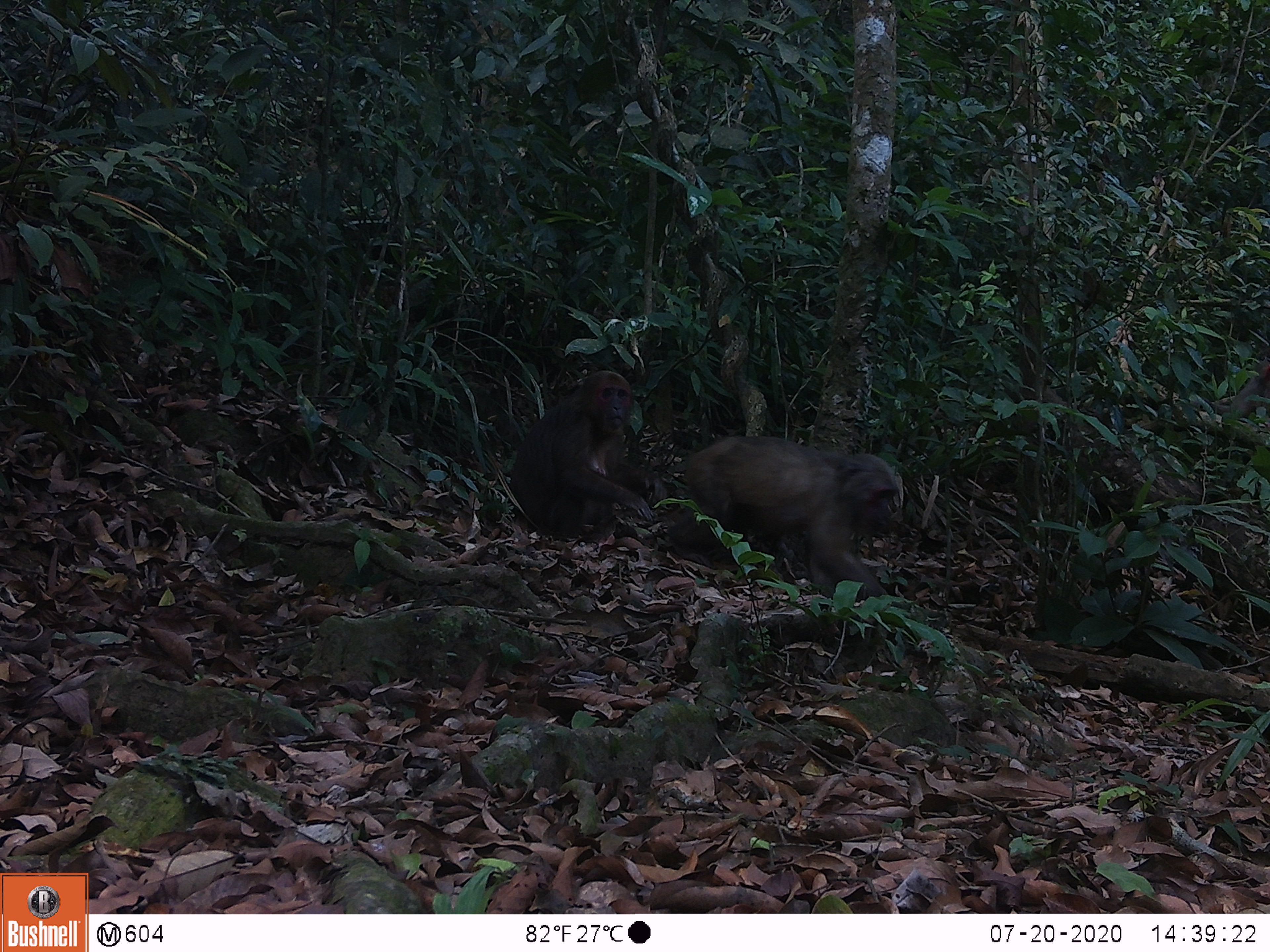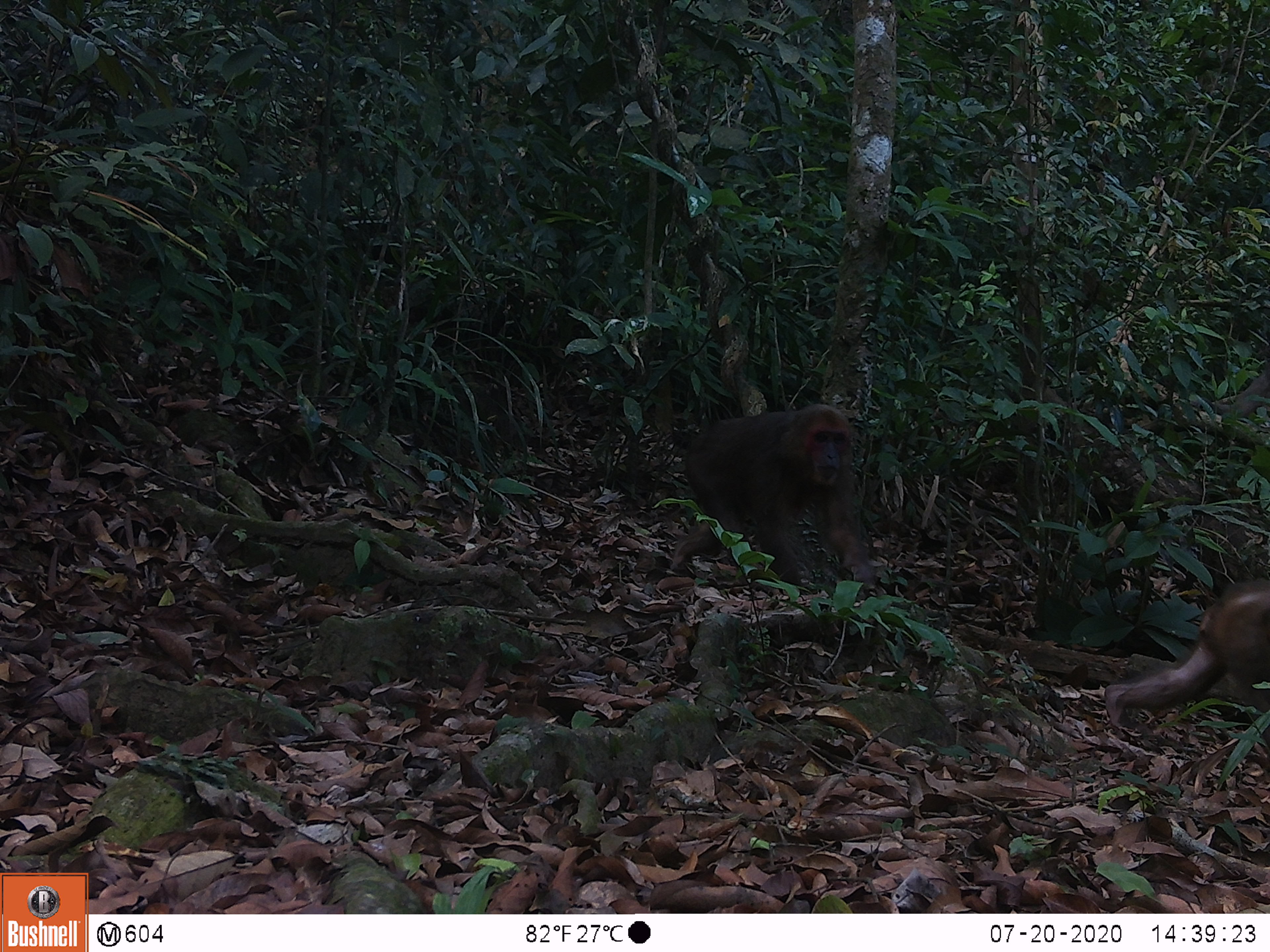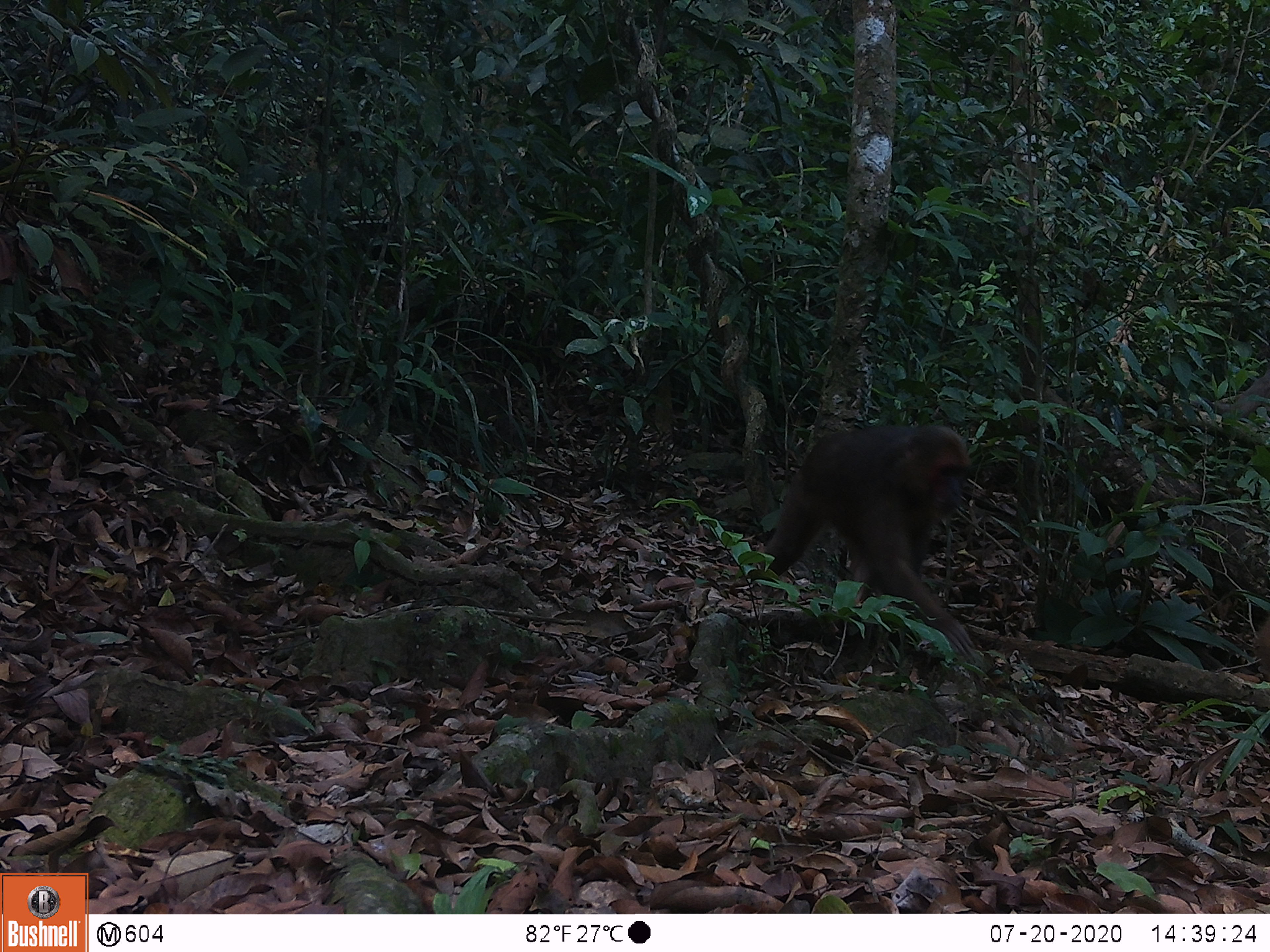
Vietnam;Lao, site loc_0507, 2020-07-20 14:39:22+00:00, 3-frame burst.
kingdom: Animalia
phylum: Chordata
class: Mammalia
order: Primates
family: Cercopithecidae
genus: Macaca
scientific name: Macaca arctoides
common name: stump-tailed macaque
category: stump tailed macaque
Stump tailed macaque (stump-tailed macaque) (Macaca arctoides). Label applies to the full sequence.